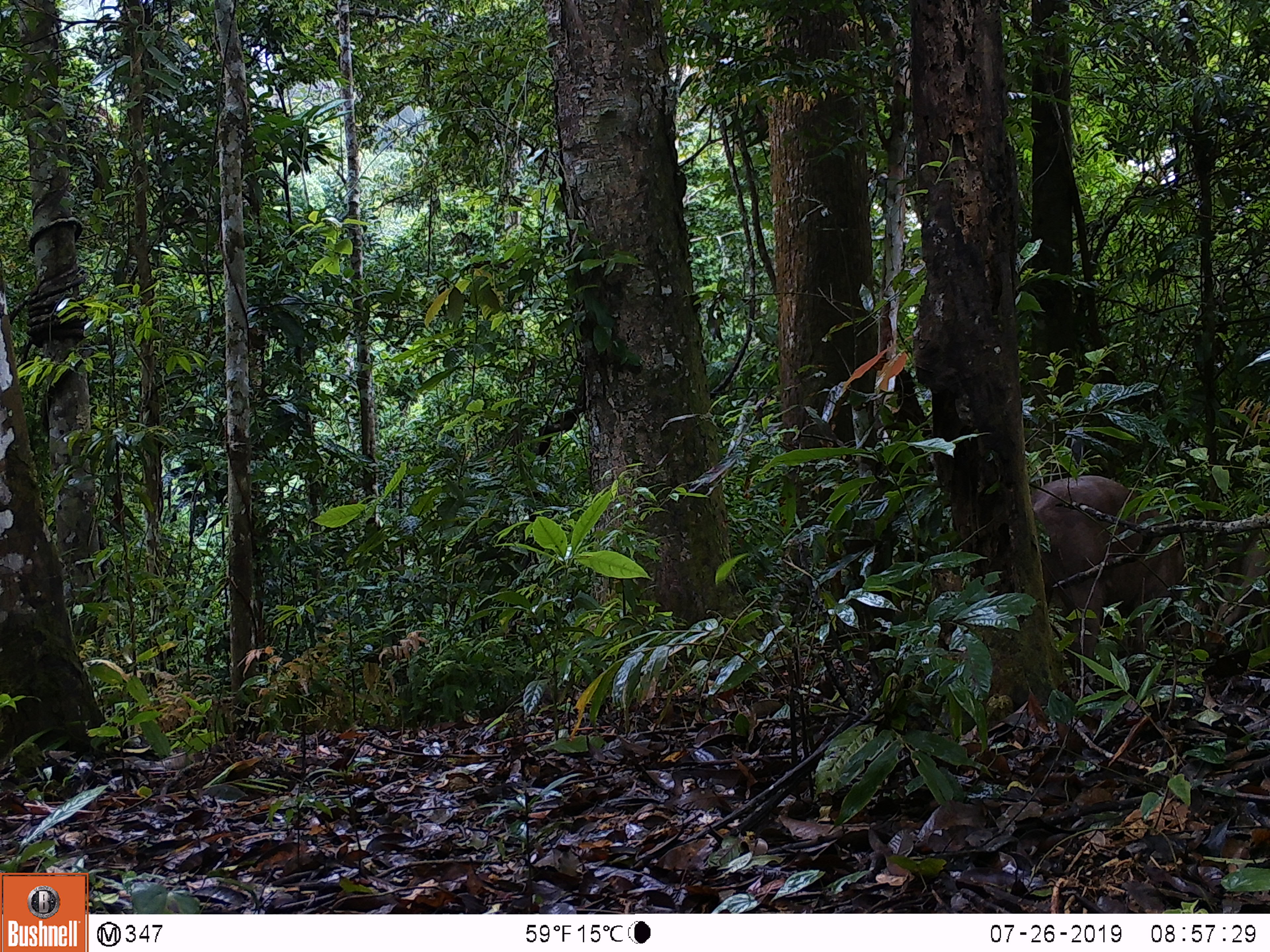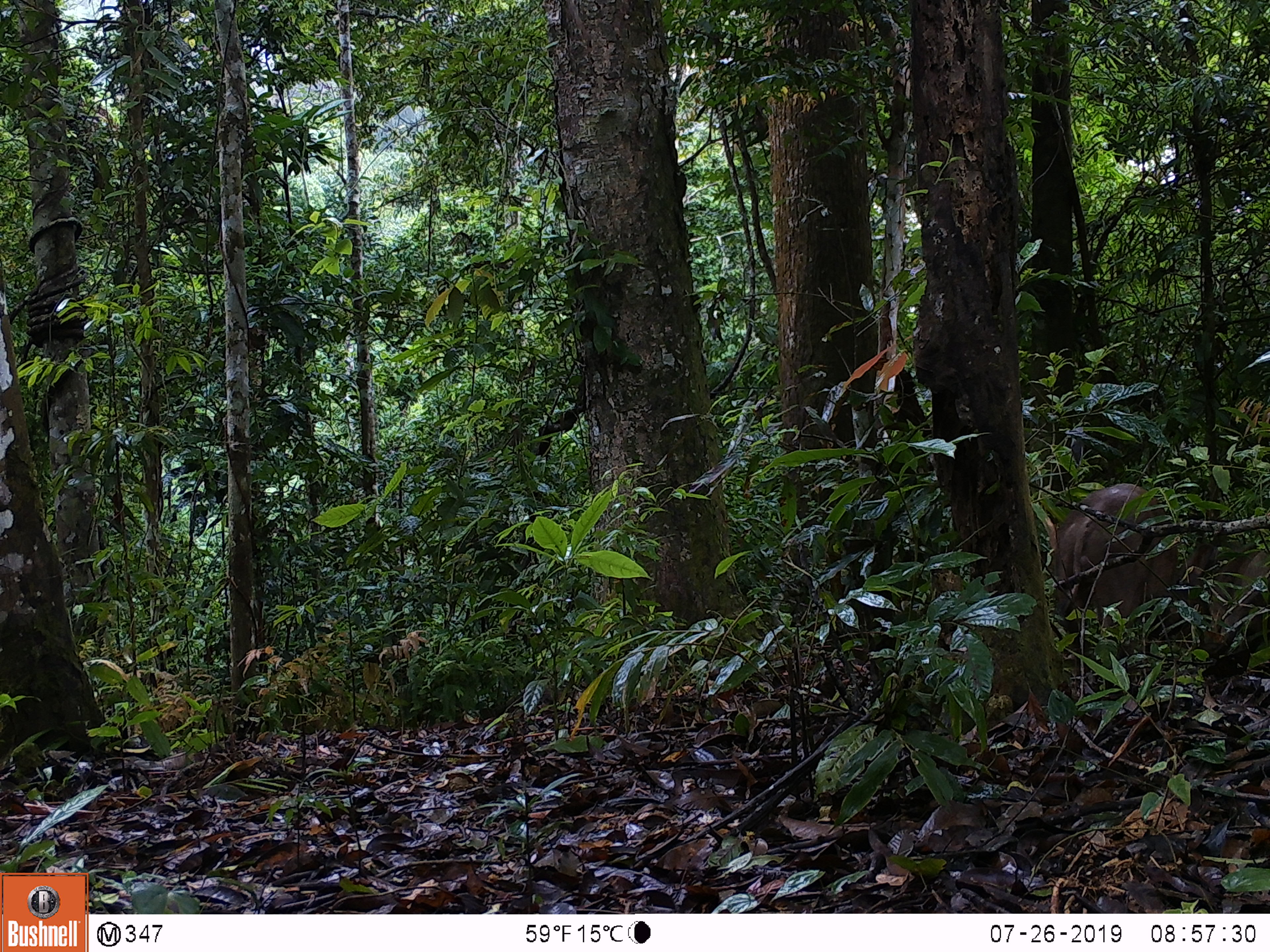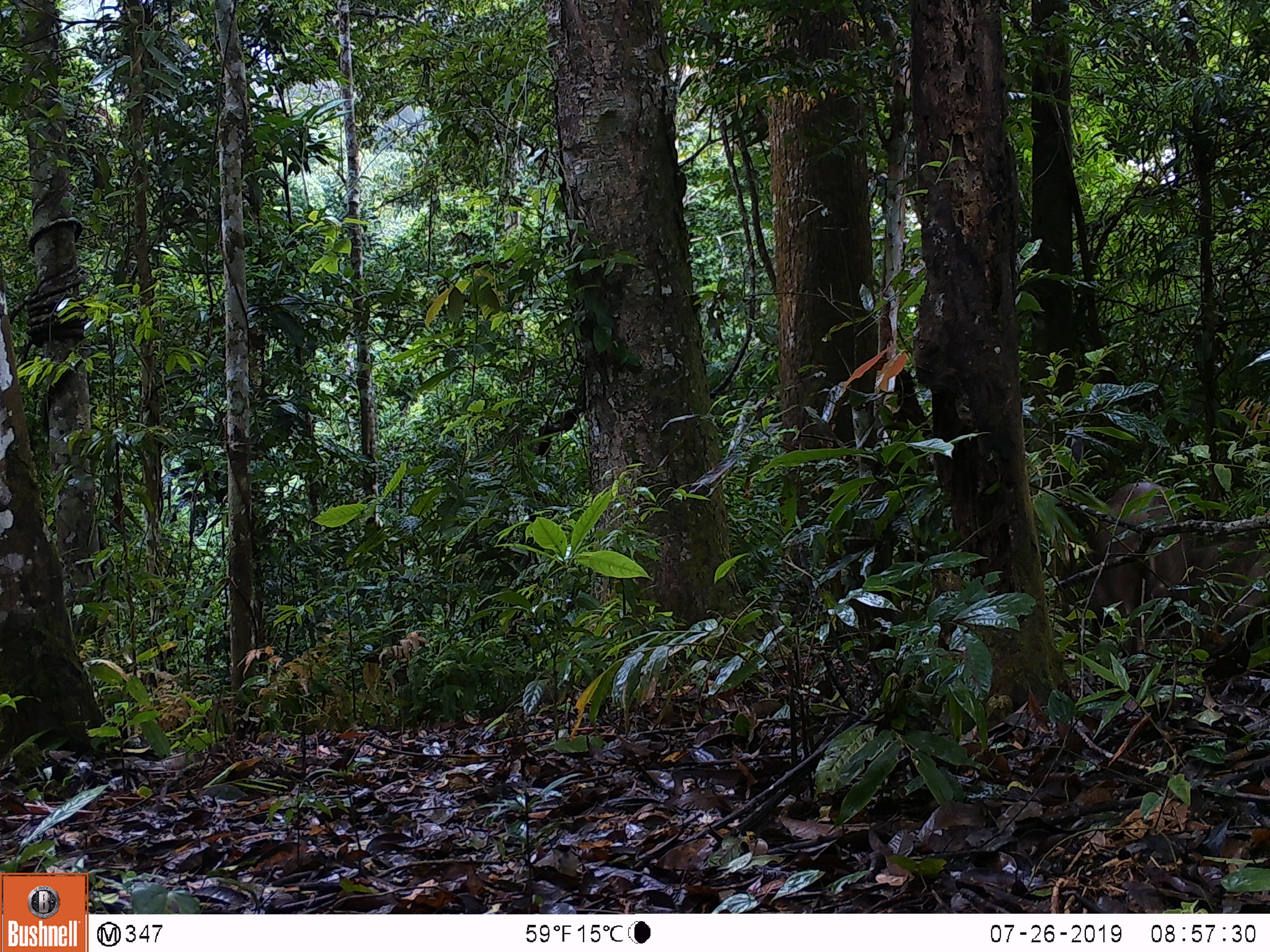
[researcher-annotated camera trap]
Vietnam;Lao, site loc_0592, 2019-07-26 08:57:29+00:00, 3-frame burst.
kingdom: Animalia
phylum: Chordata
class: Mammalia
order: Artiodactyla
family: Suidae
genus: Sus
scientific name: Sus scrofa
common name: eurasian wild pig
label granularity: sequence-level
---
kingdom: Animalia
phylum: Chordata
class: Aves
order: Galliformes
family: Phasianidae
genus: Polyplectron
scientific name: Polyplectron bicalcaratum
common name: gray peacock-pheasant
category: grey peacock pheasant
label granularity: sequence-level